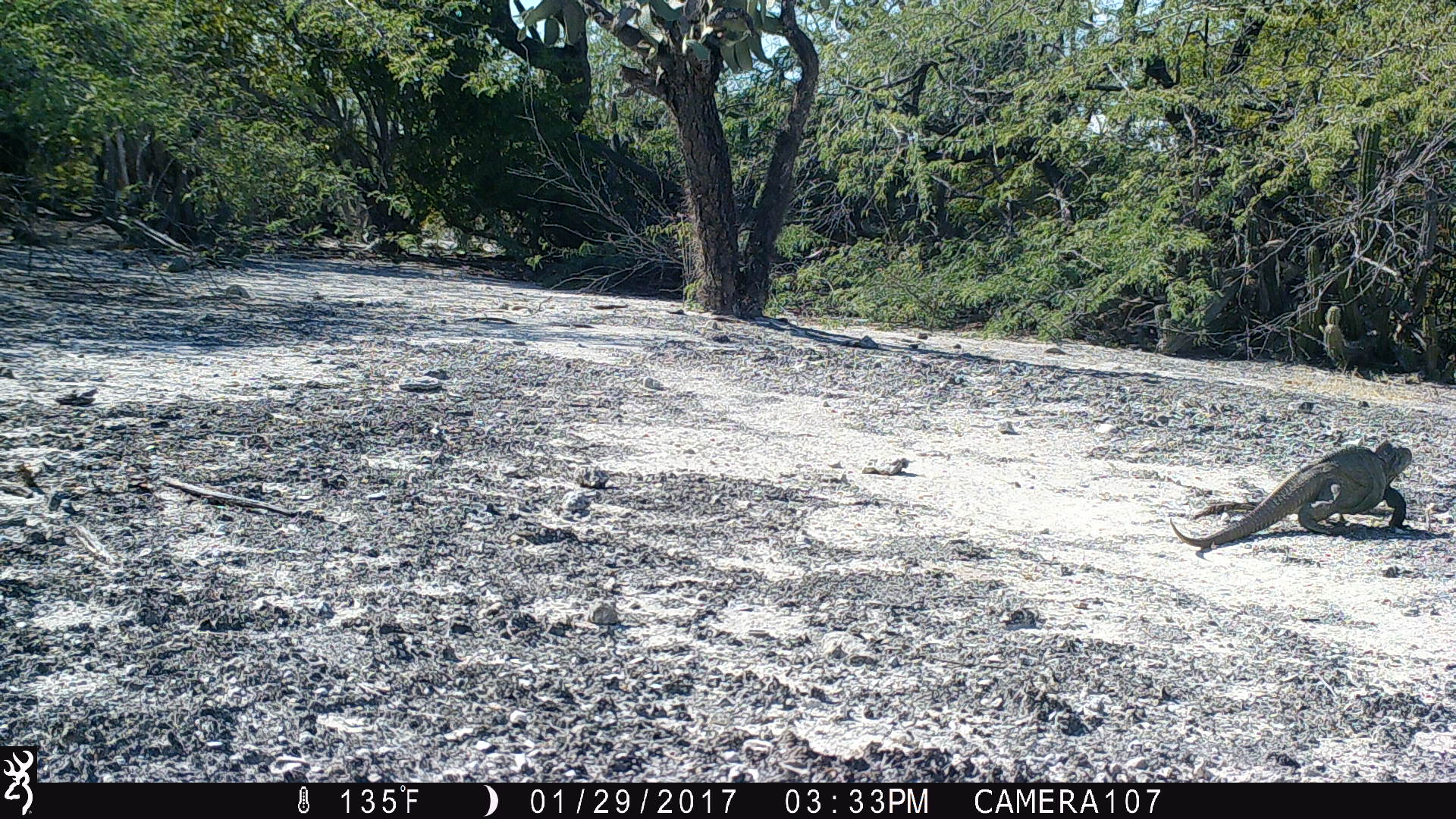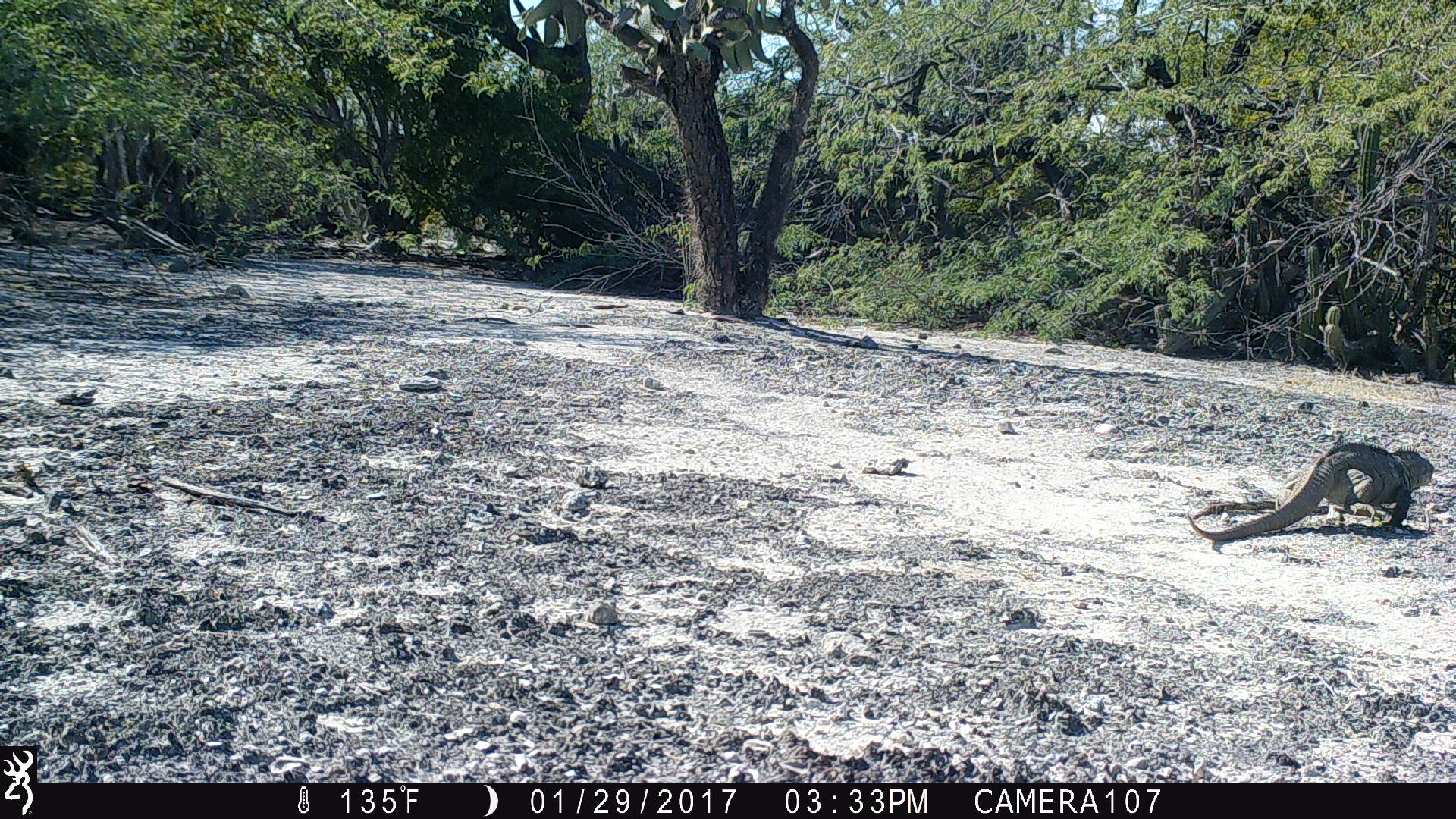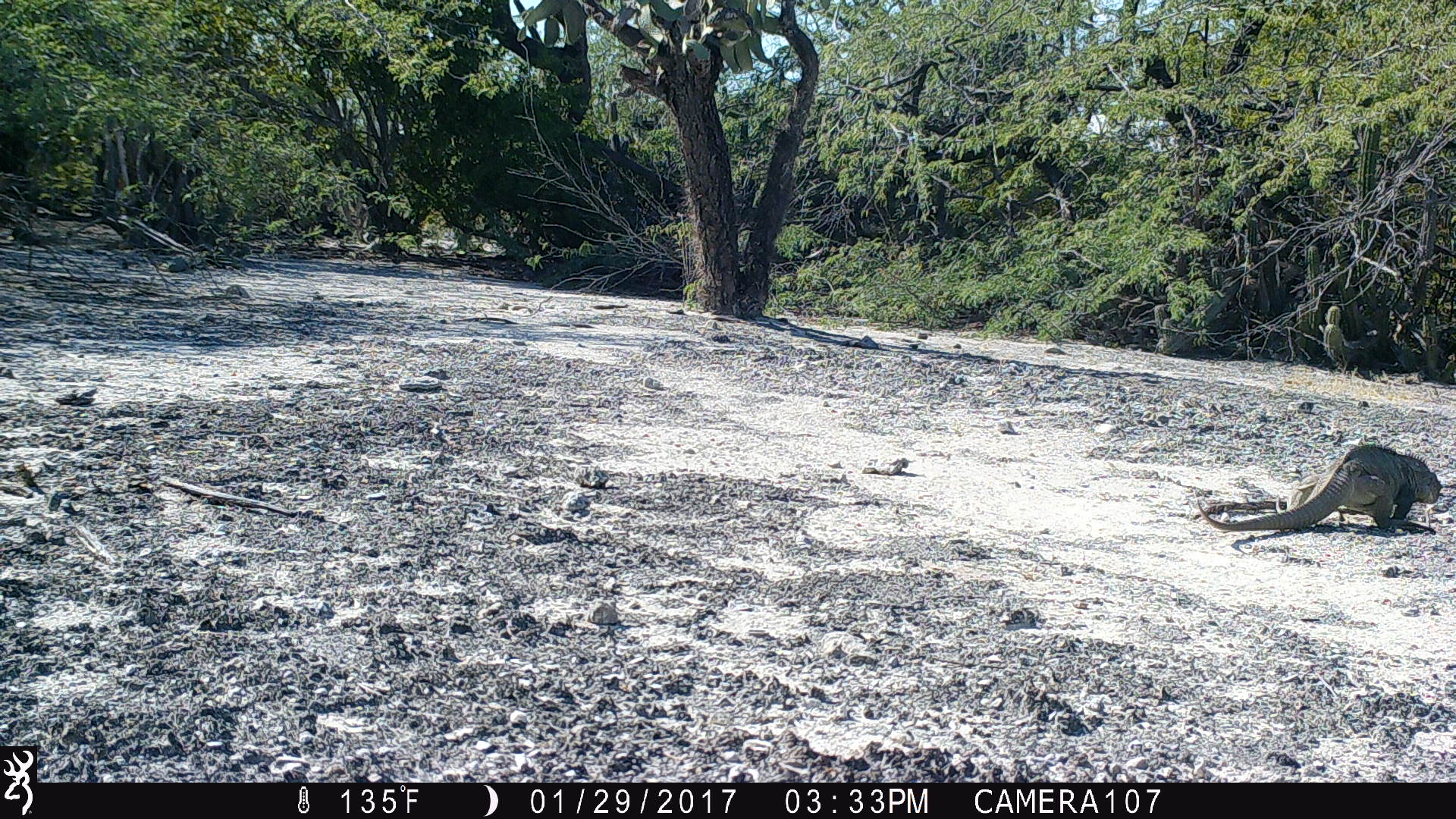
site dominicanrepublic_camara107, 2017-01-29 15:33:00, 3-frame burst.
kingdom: Animalia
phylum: Chordata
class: Reptilia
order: Squamata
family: Iguanidae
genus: Iguana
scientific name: Iguana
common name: typical iguanas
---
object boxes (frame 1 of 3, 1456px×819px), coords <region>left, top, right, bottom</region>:
iguana: <region>1166, 439, 1417, 555</region>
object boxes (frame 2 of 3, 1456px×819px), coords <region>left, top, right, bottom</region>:
iguana: <region>1184, 439, 1439, 544</region>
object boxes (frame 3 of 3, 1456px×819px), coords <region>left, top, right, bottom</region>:
iguana: <region>1192, 443, 1448, 538</region>